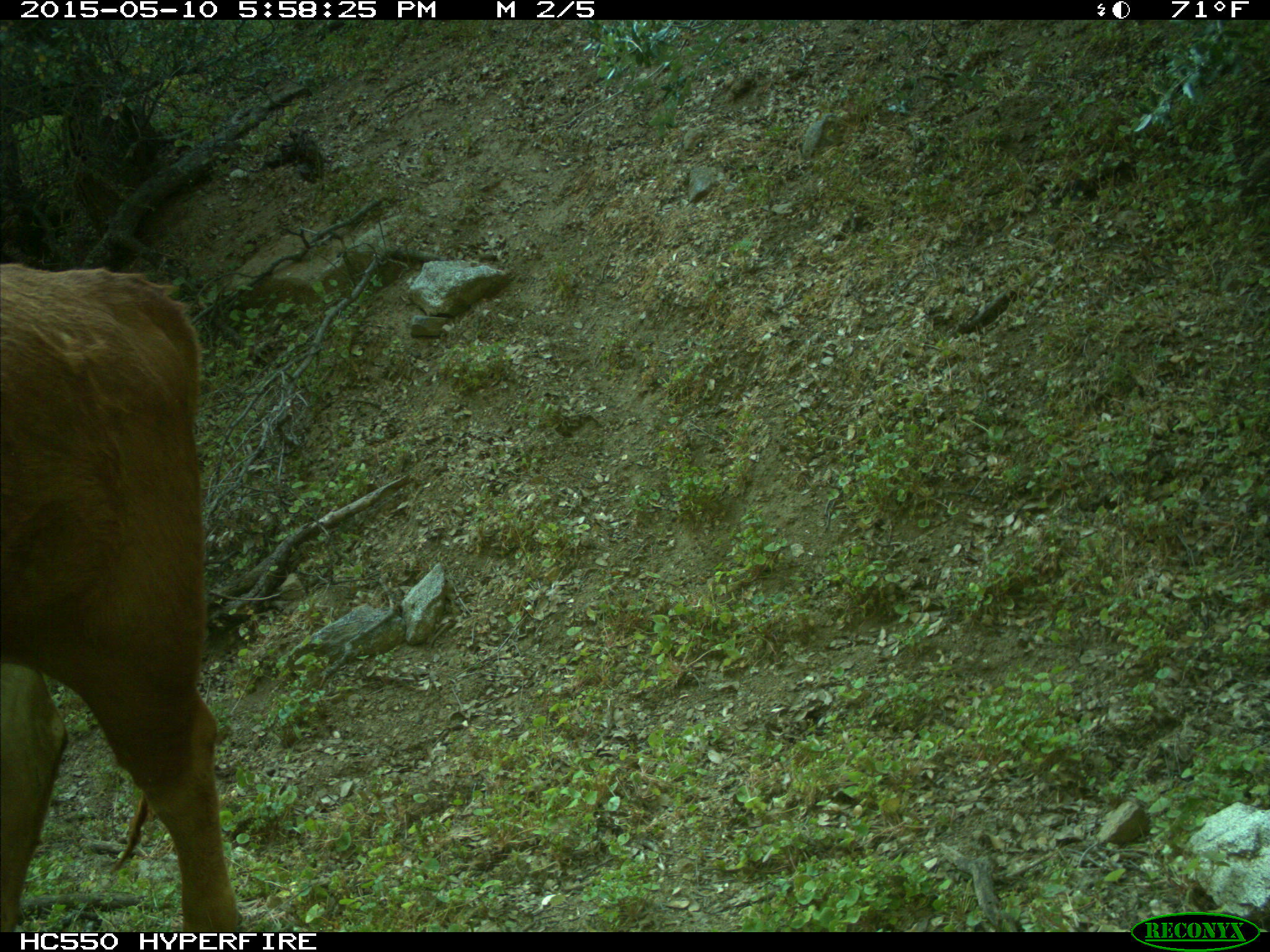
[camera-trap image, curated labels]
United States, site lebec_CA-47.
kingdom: Animalia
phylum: Chordata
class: Mammalia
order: Artiodactyla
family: Bovidae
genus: Bos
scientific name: Bos taurus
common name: domestic cow